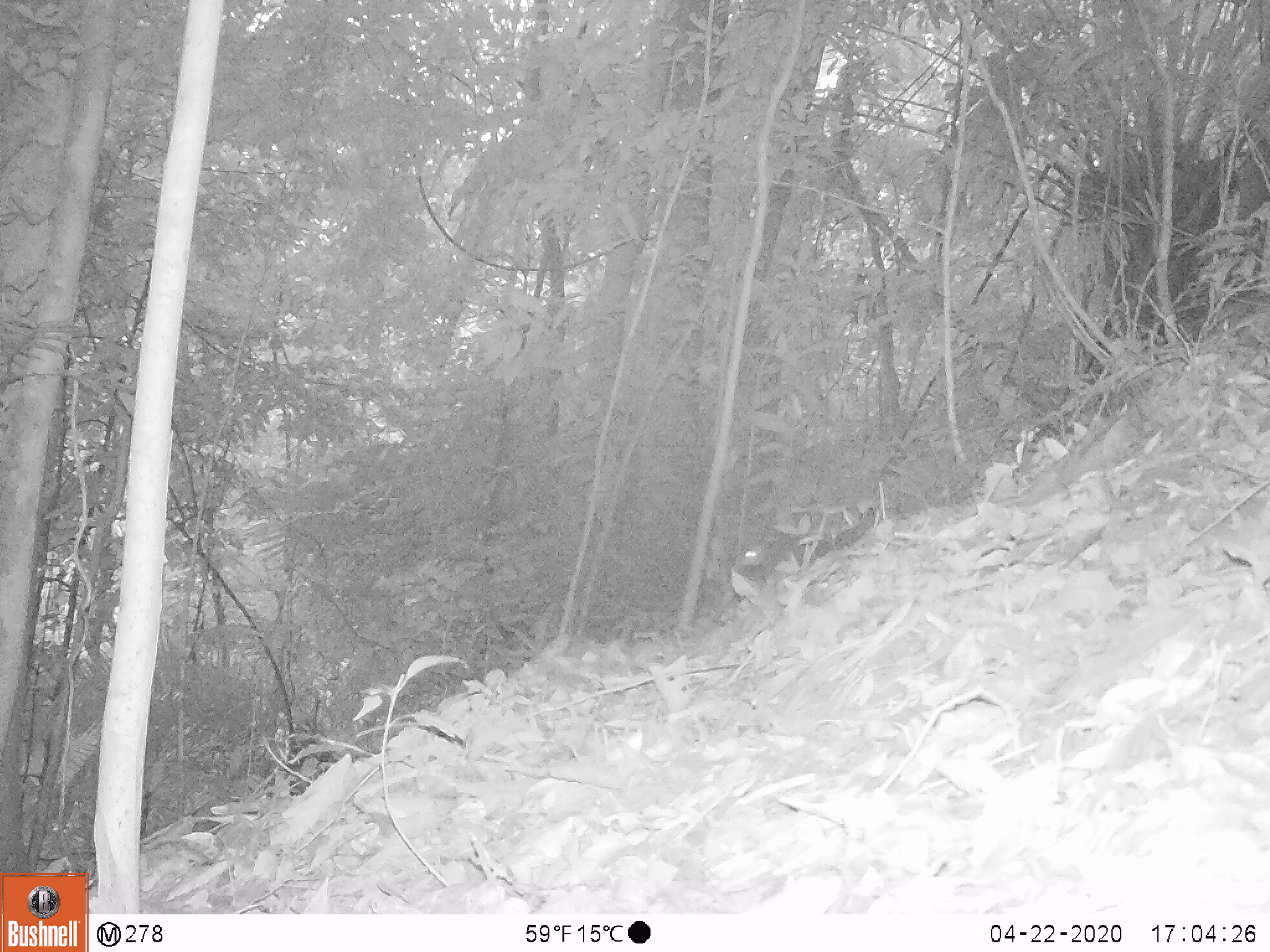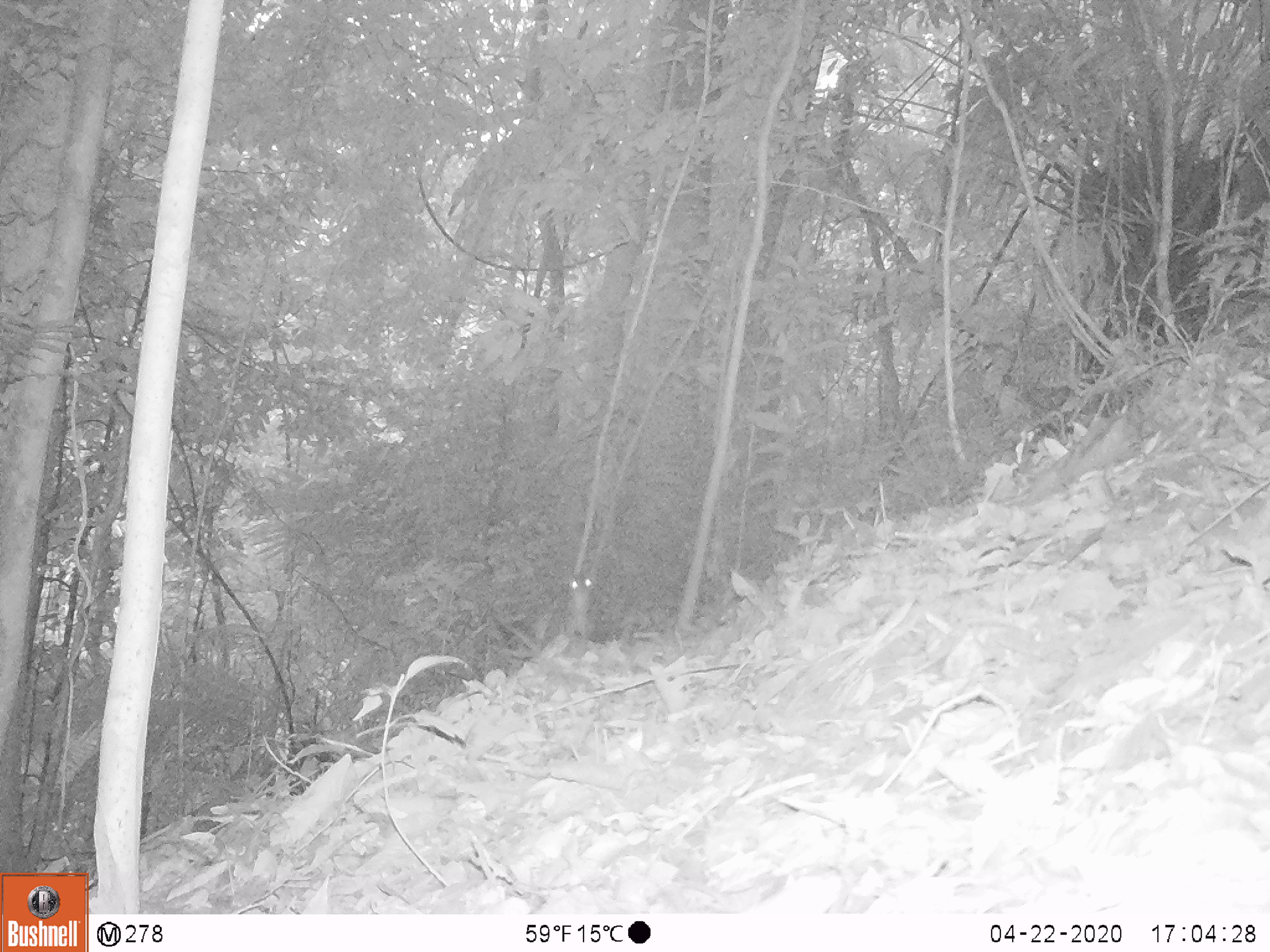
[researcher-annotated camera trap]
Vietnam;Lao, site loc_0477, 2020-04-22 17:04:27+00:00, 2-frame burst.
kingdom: Animalia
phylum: Chordata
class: Mammalia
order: Scandentia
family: Tupaiidae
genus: Tupaia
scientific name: Tupaia belangeri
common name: northern treeshrew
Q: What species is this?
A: Northern treeshrew (Tupaia belangeri).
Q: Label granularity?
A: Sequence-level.